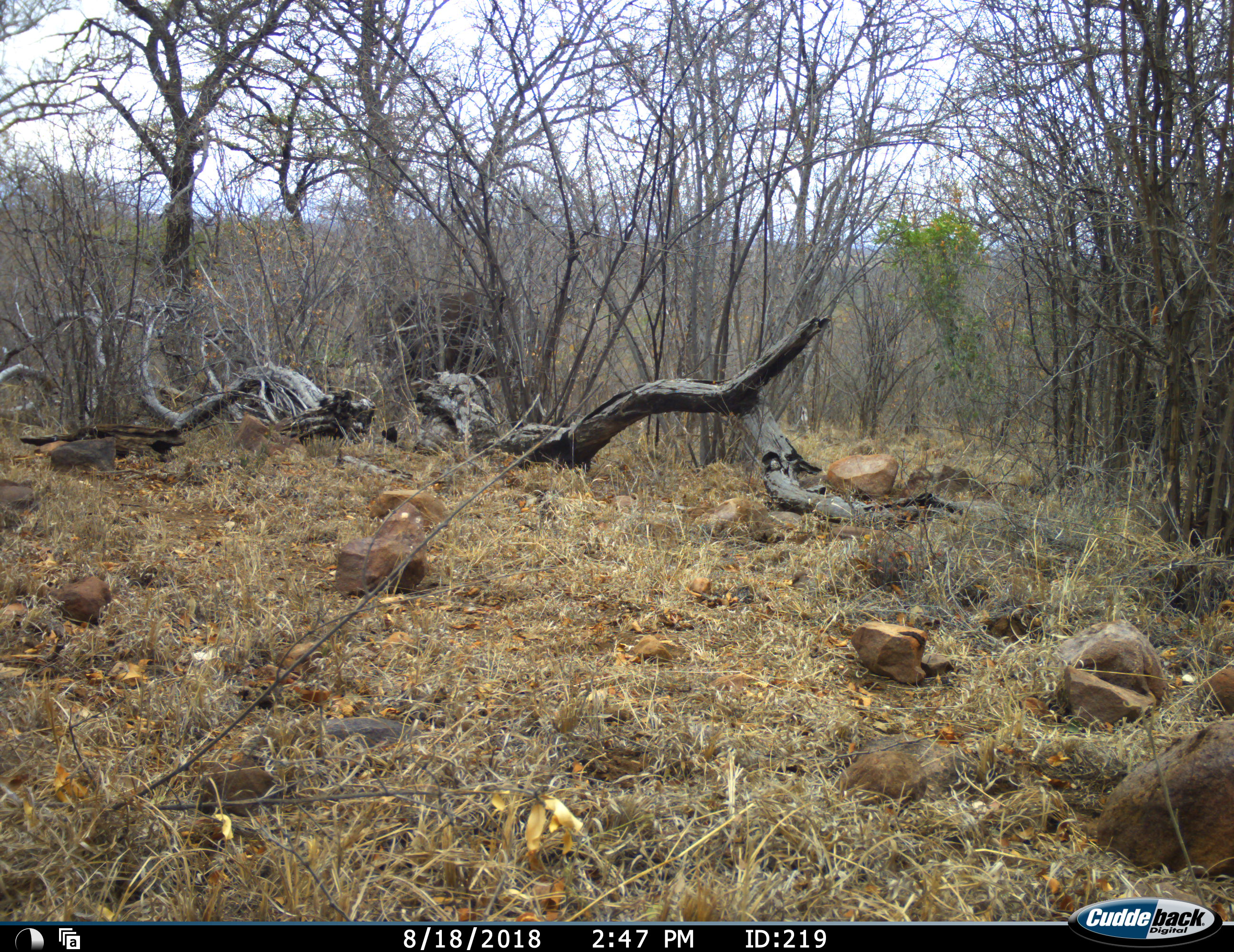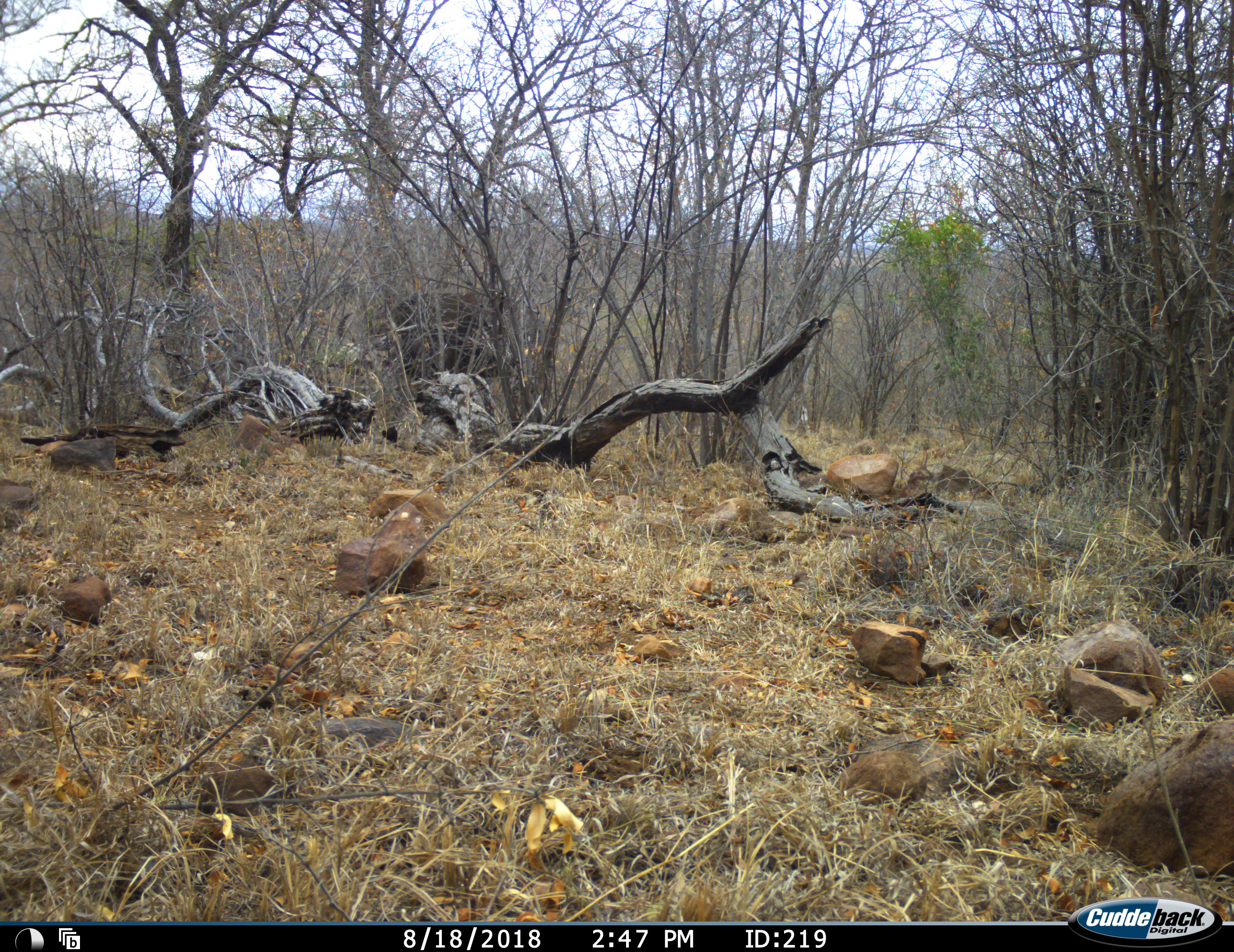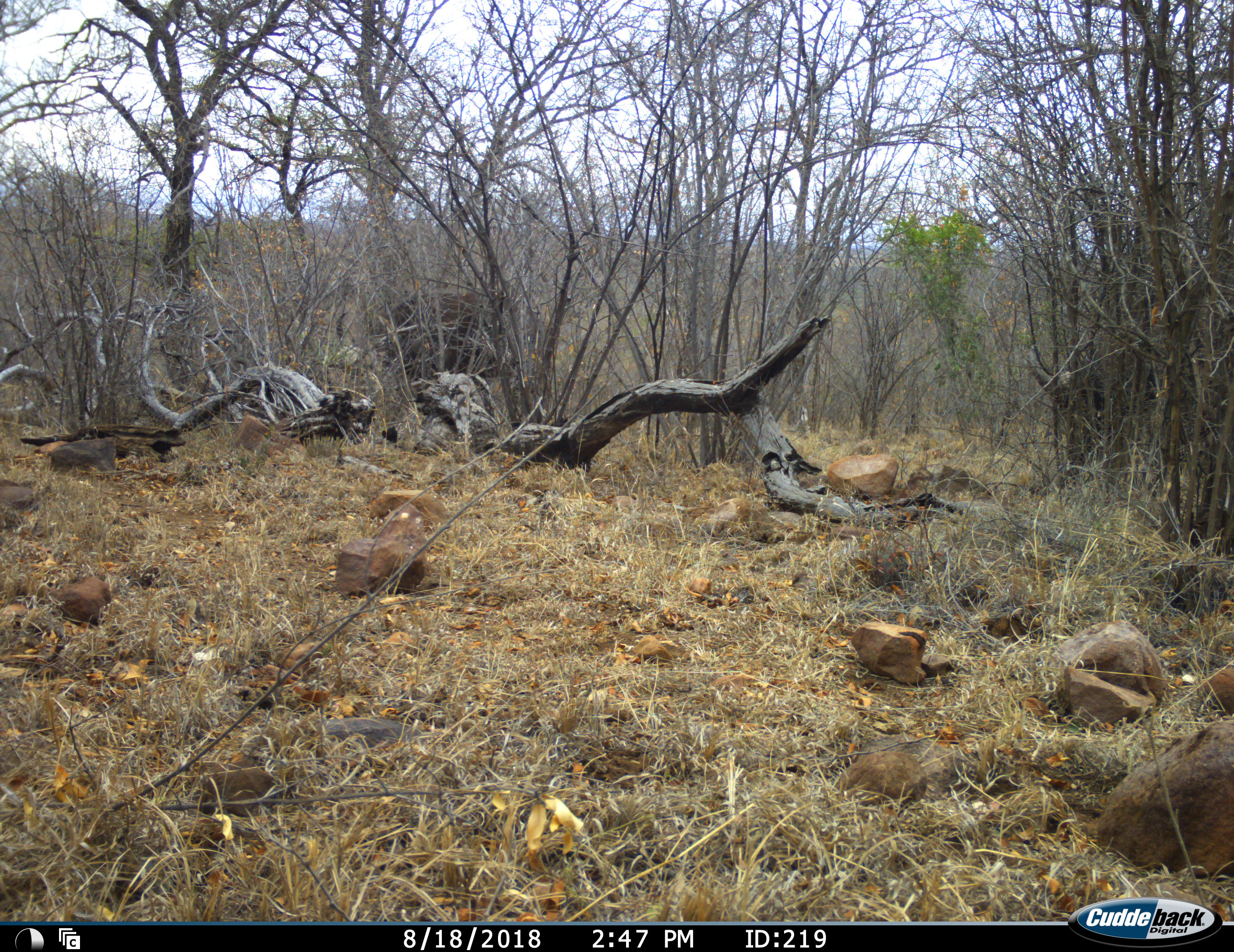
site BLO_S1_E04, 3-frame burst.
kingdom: Animalia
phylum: Chordata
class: Mammalia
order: Artiodactyla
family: Bovidae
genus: Syncerus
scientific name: Syncerus caffer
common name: african buffalo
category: buffalo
Buffalo (african buffalo) (Syncerus caffer), count 2. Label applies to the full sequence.